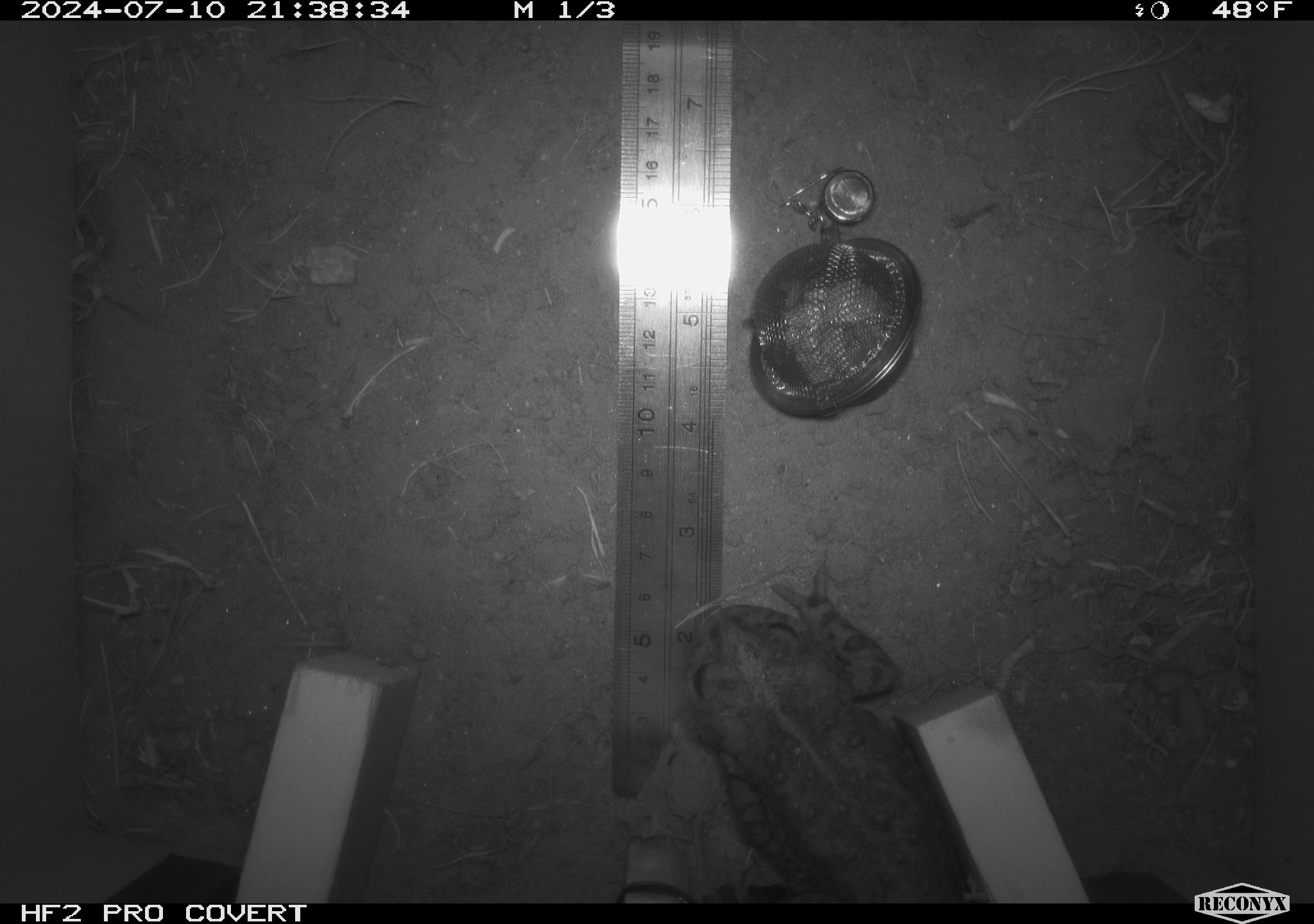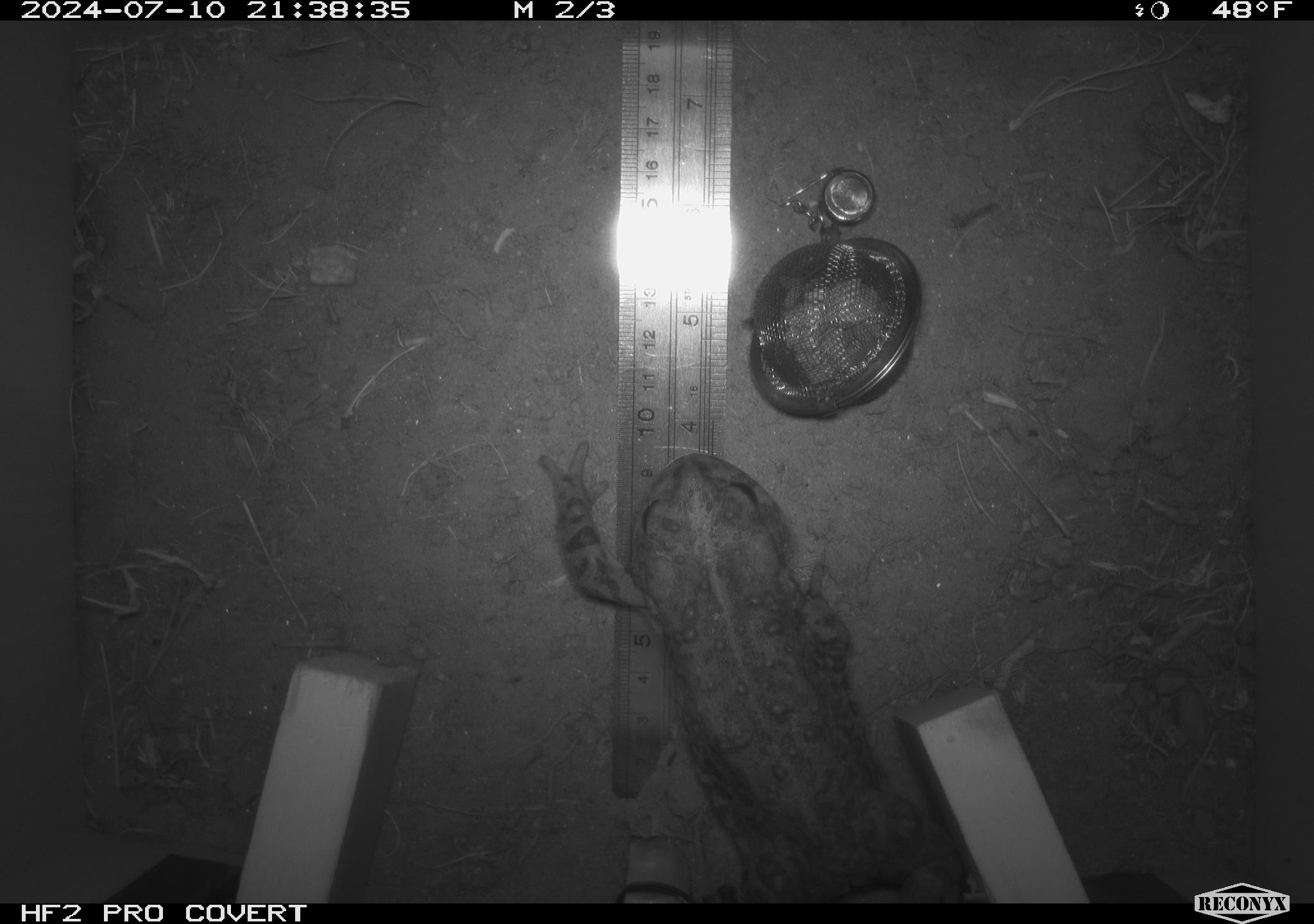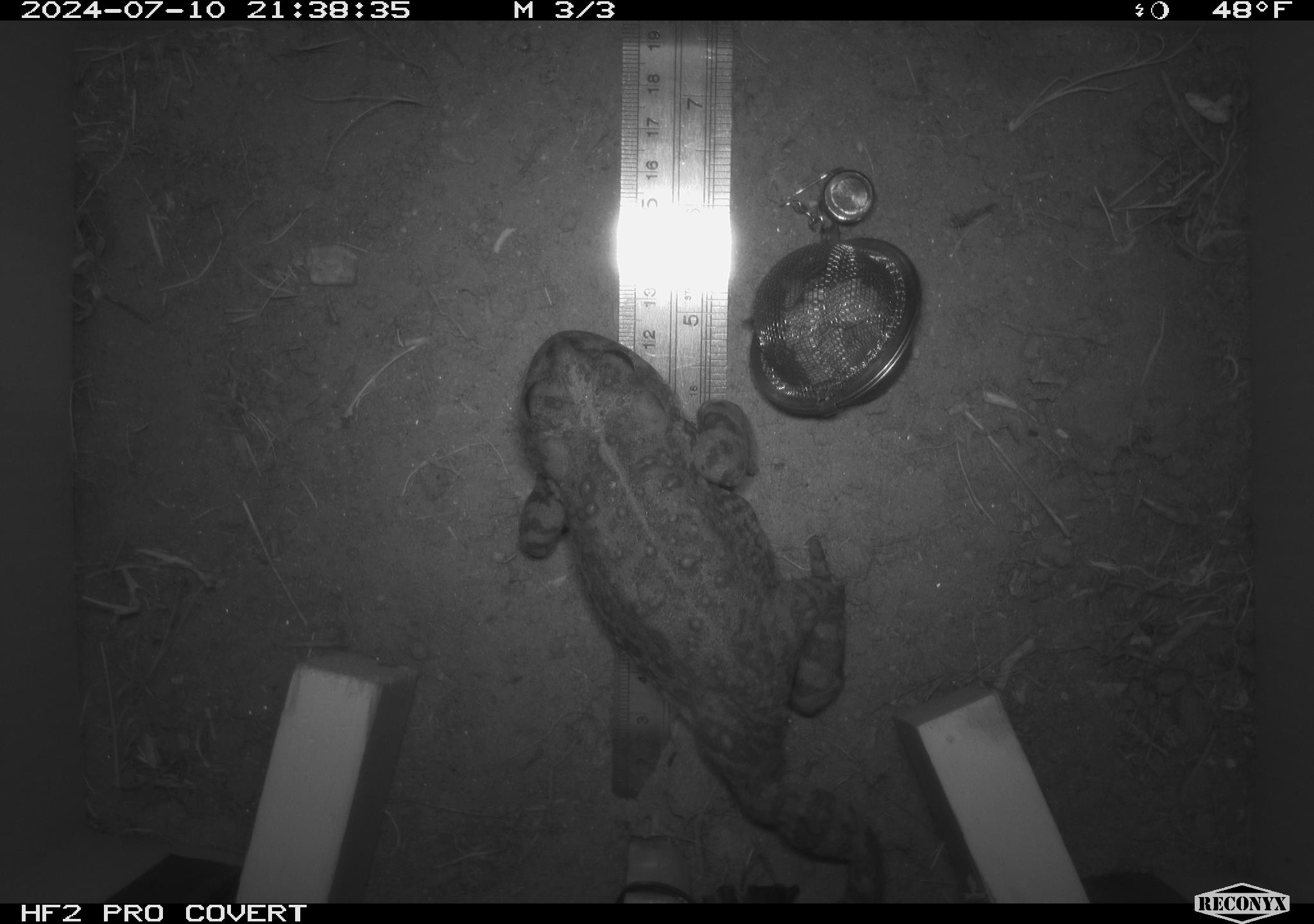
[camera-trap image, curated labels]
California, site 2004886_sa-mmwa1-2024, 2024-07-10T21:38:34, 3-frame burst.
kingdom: Animalia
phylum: Chordata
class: Amphibia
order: Anura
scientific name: Anura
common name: frogs